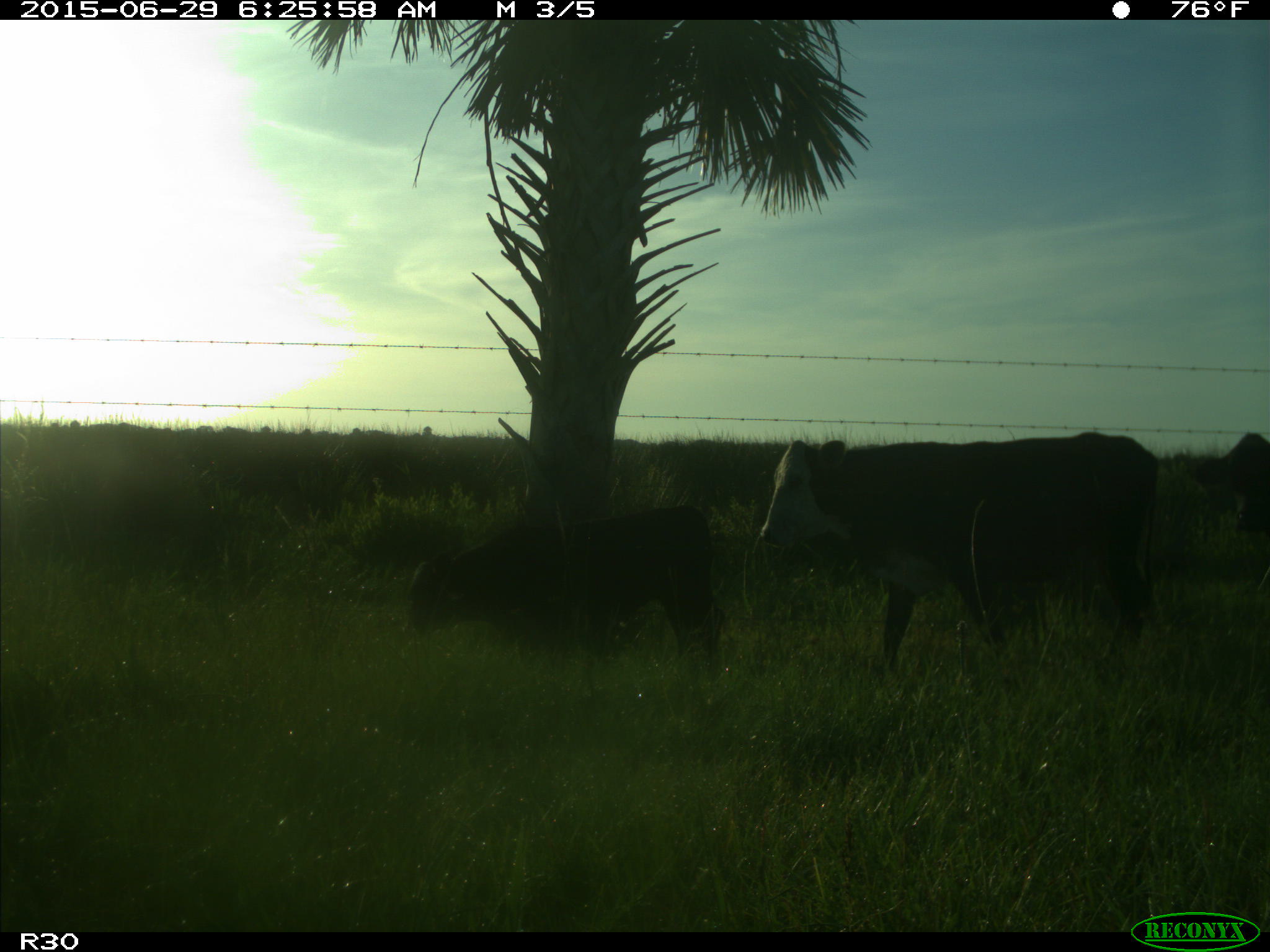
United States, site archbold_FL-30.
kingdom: Animalia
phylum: Chordata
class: Mammalia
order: Artiodactyla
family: Bovidae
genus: Bos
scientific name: Bos taurus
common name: domestic cow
Bos taurus (domestic cow).